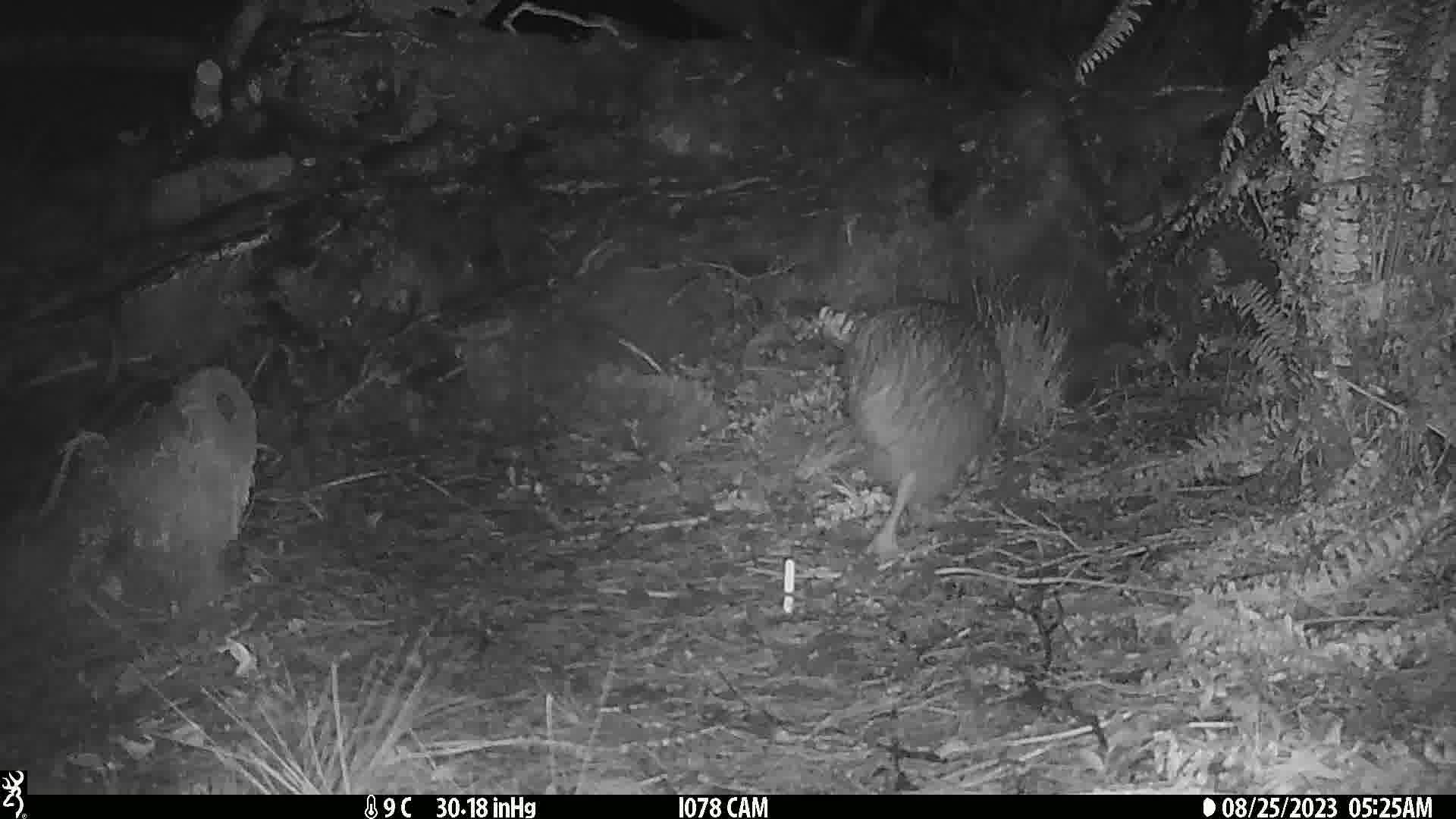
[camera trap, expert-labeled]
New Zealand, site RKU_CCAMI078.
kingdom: Animalia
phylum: Chordata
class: Aves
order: Apterygiformes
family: Apterygidae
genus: Apteryx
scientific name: Apteryx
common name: kiwi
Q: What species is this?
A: Kiwi (Apteryx).